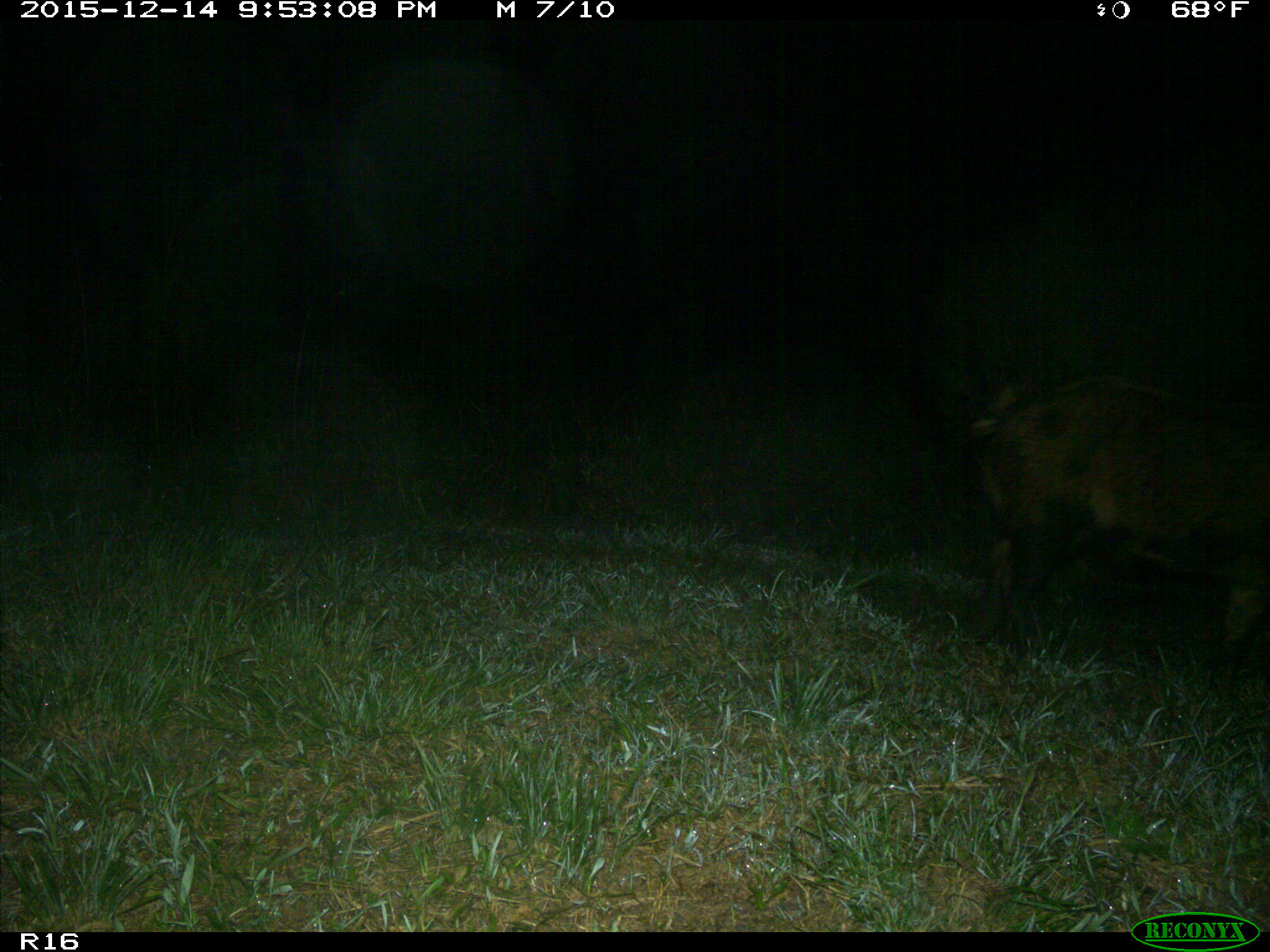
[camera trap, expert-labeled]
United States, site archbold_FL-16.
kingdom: Animalia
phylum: Chordata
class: Mammalia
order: Artiodactyla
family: Suidae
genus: Sus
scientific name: Sus scrofa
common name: wild boar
Sus scrofa (wild boar).